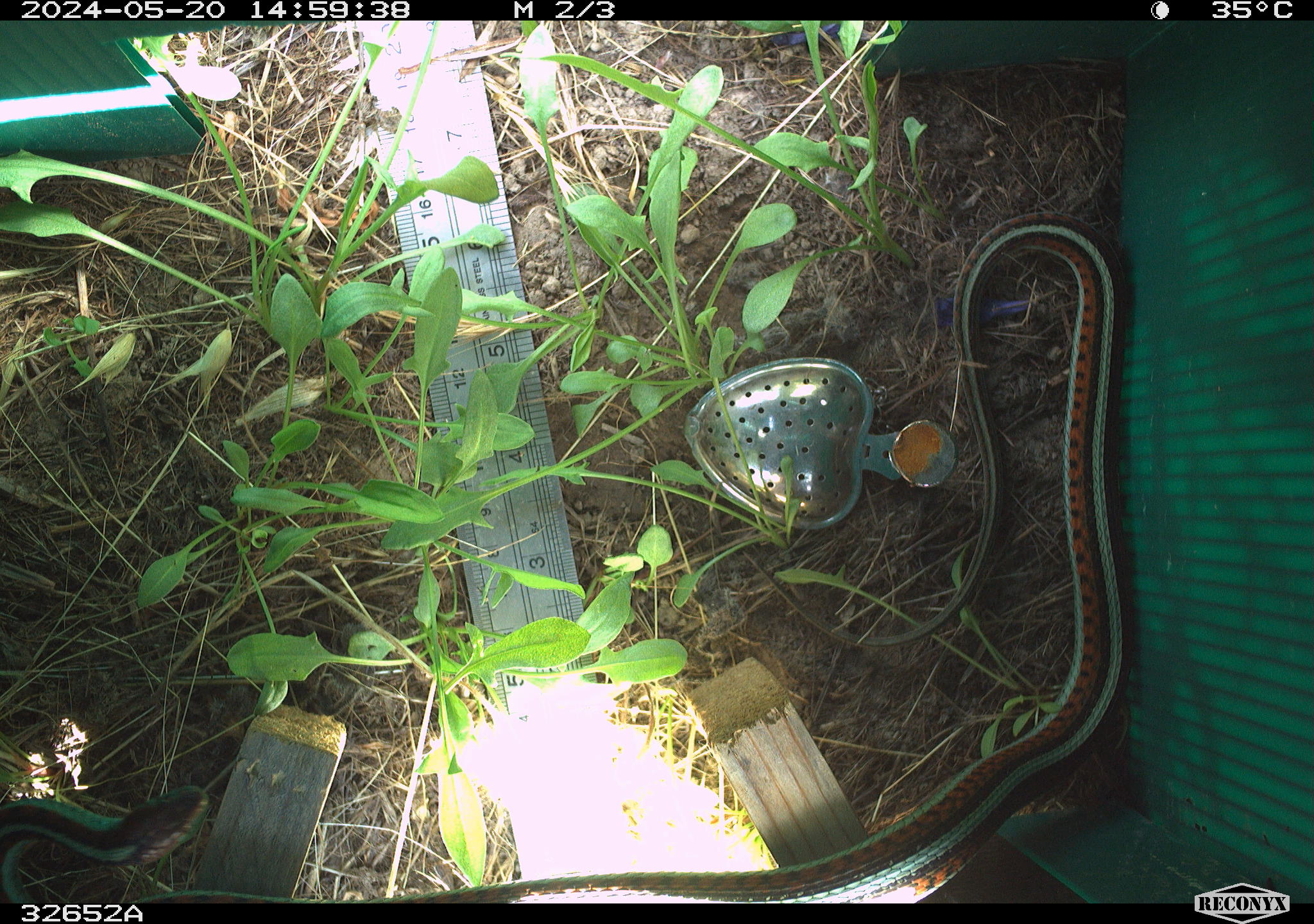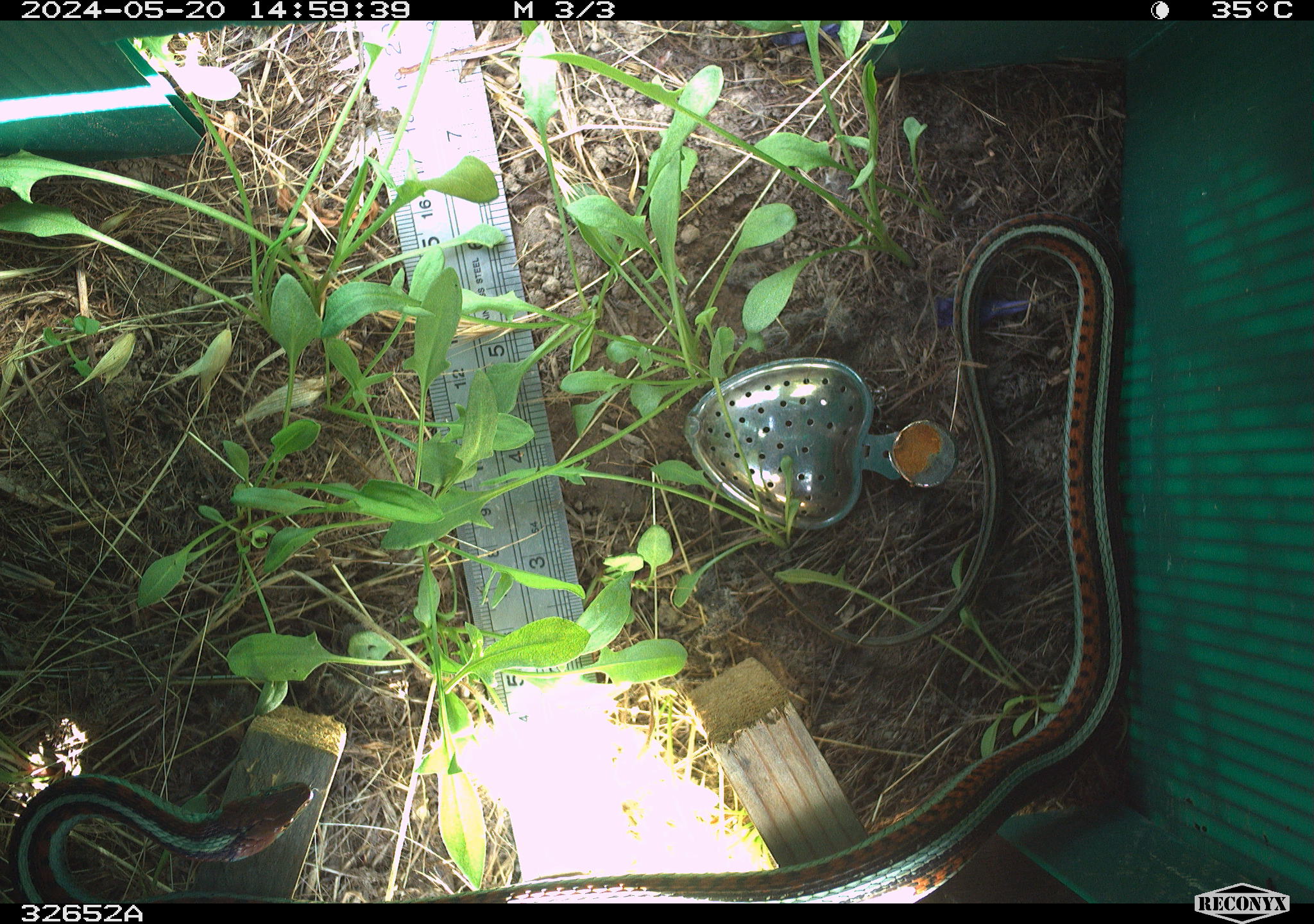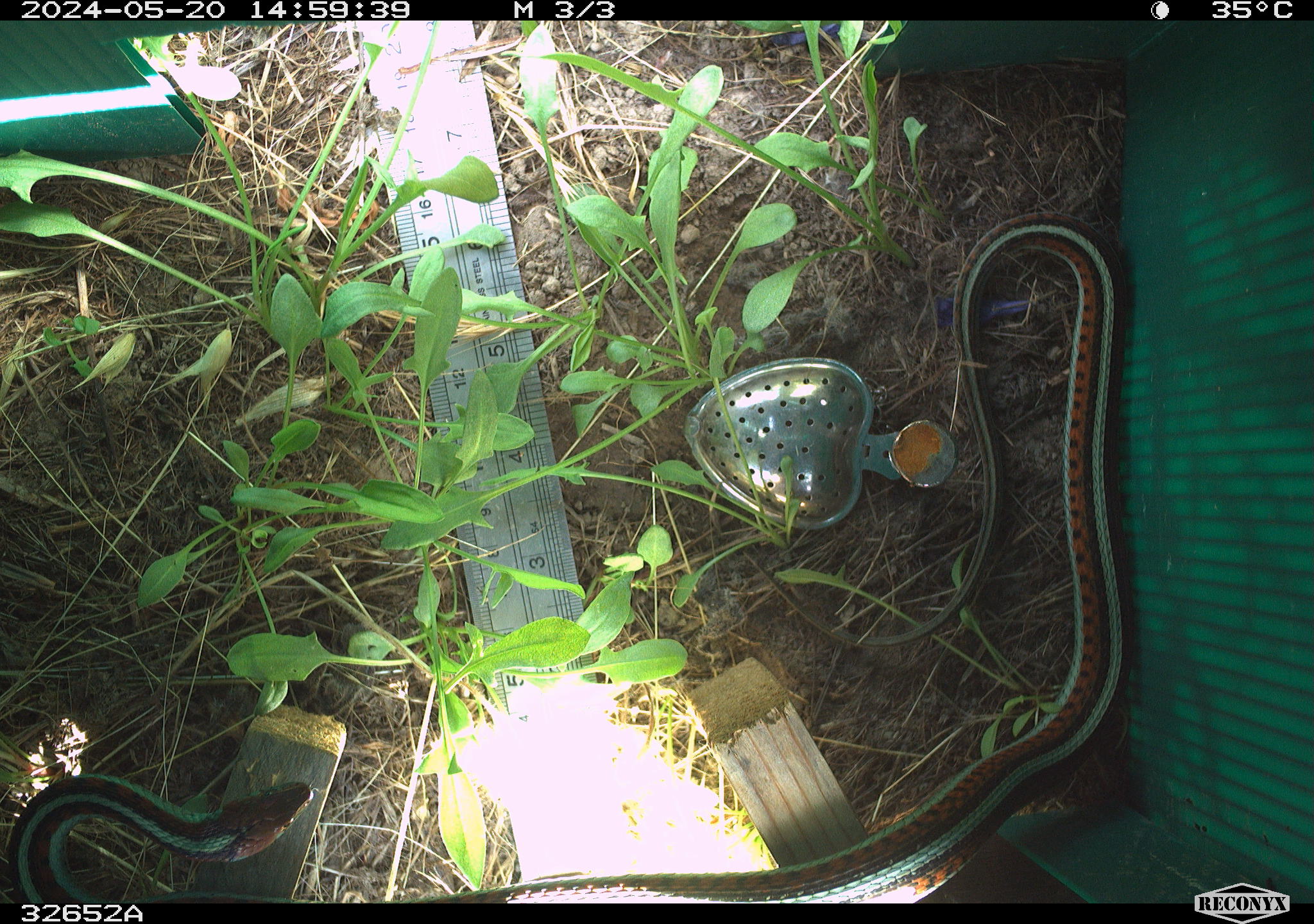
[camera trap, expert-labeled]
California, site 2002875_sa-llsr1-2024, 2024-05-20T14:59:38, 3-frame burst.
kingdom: Animalia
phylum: Chordata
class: Reptilia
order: Squamata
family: Colubridae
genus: Thamnophis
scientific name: Thamnophis sirtalis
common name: common gartersnake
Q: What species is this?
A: Common gartersnake (Thamnophis sirtalis).